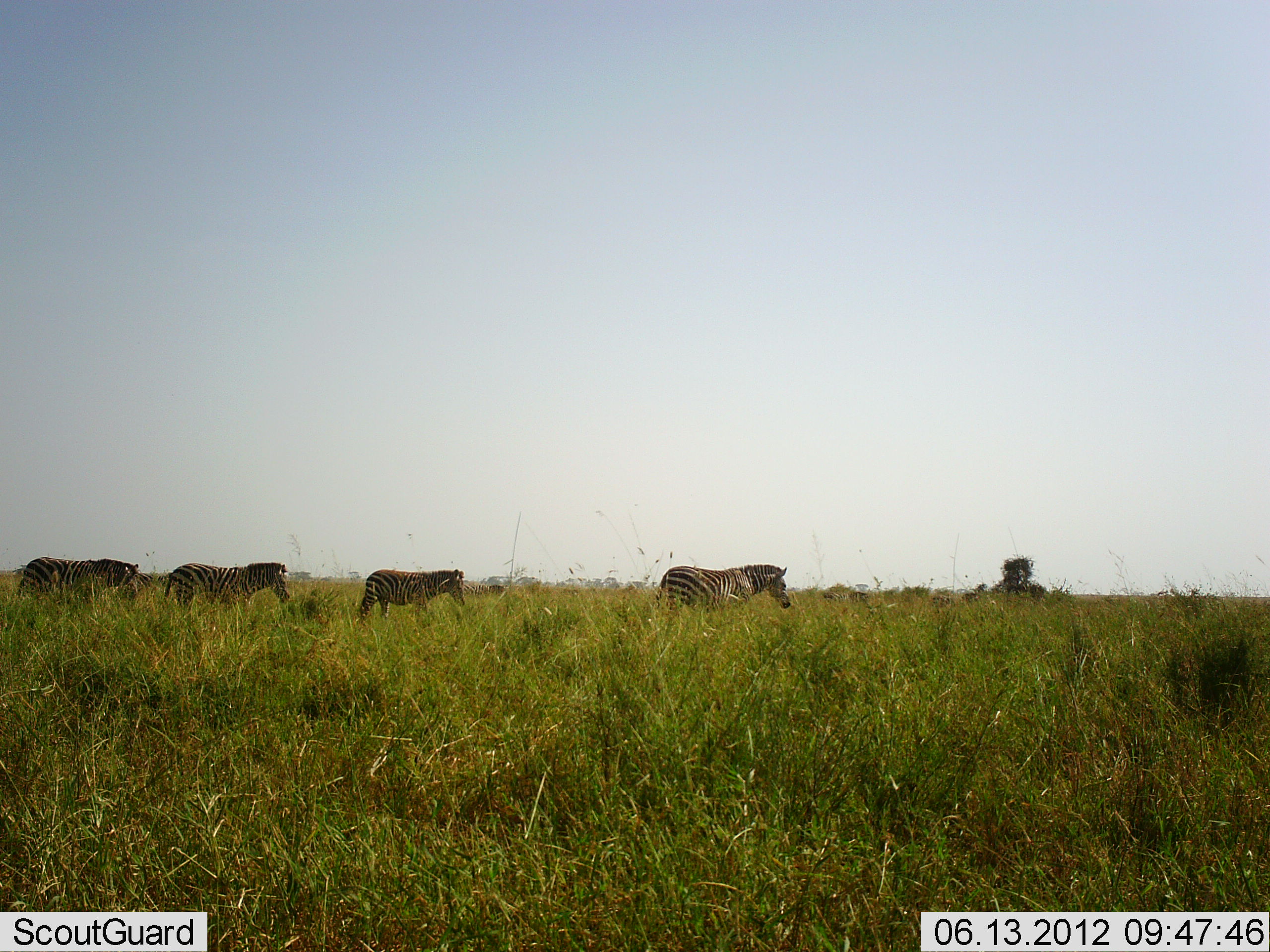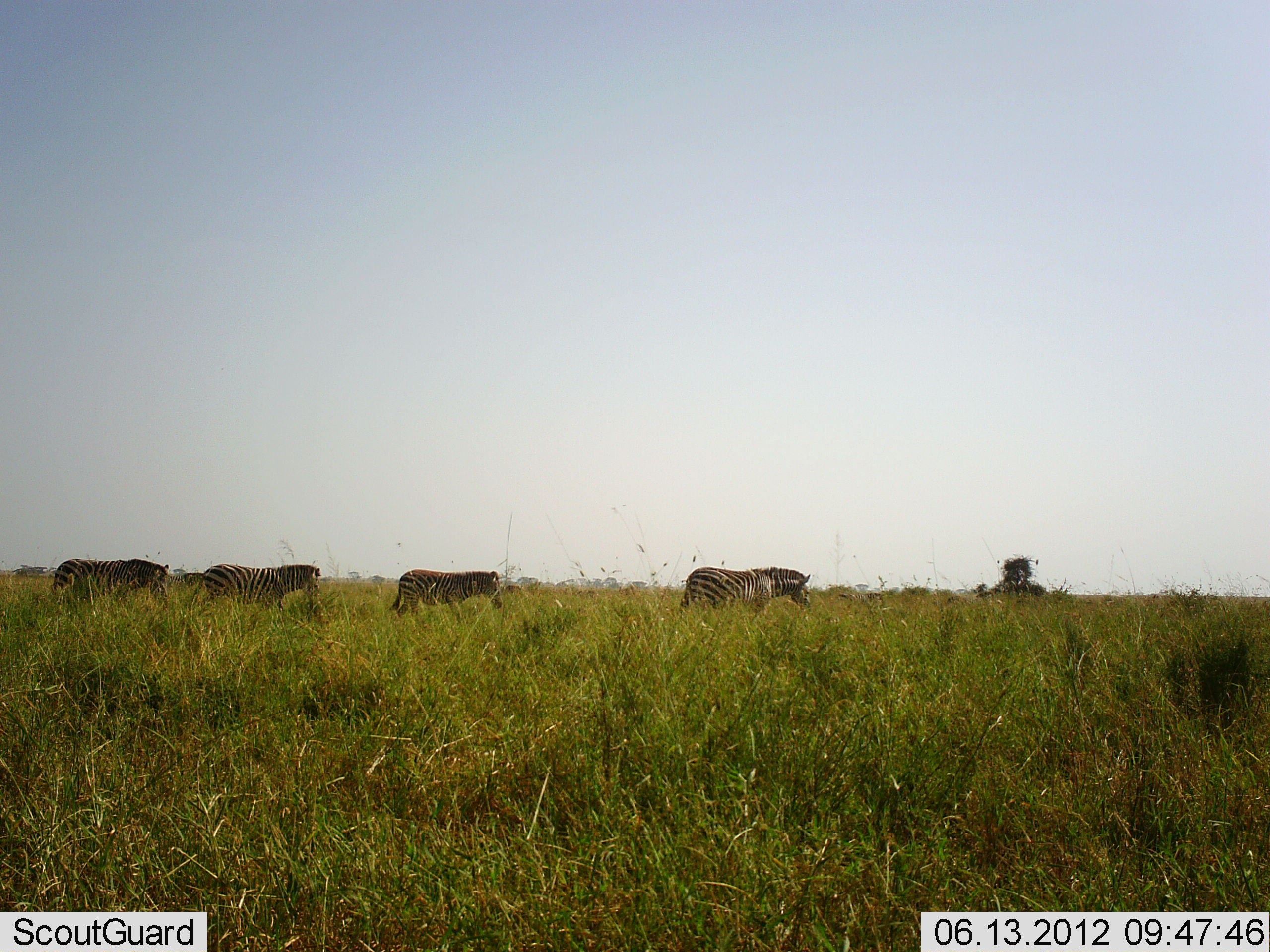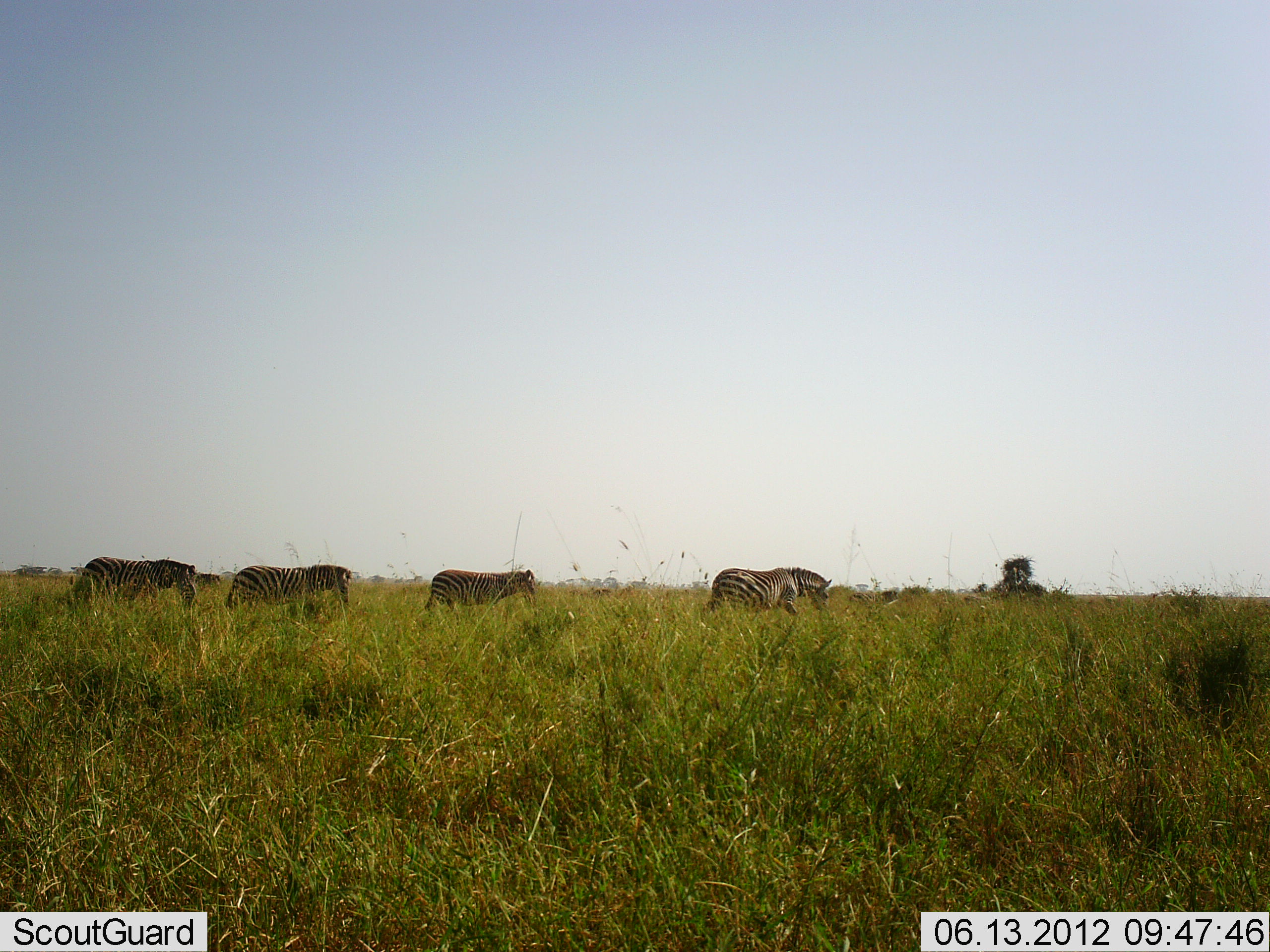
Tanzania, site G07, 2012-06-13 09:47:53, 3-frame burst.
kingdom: Animalia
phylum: Chordata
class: Mammalia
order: Perissodactyla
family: Equidae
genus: Equus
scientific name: Equus quagga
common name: plains zebra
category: zebra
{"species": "zebra (plains zebra) (Equus quagga)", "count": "4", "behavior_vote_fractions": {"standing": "0%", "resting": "0%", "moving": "100%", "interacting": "0%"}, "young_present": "10%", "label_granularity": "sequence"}